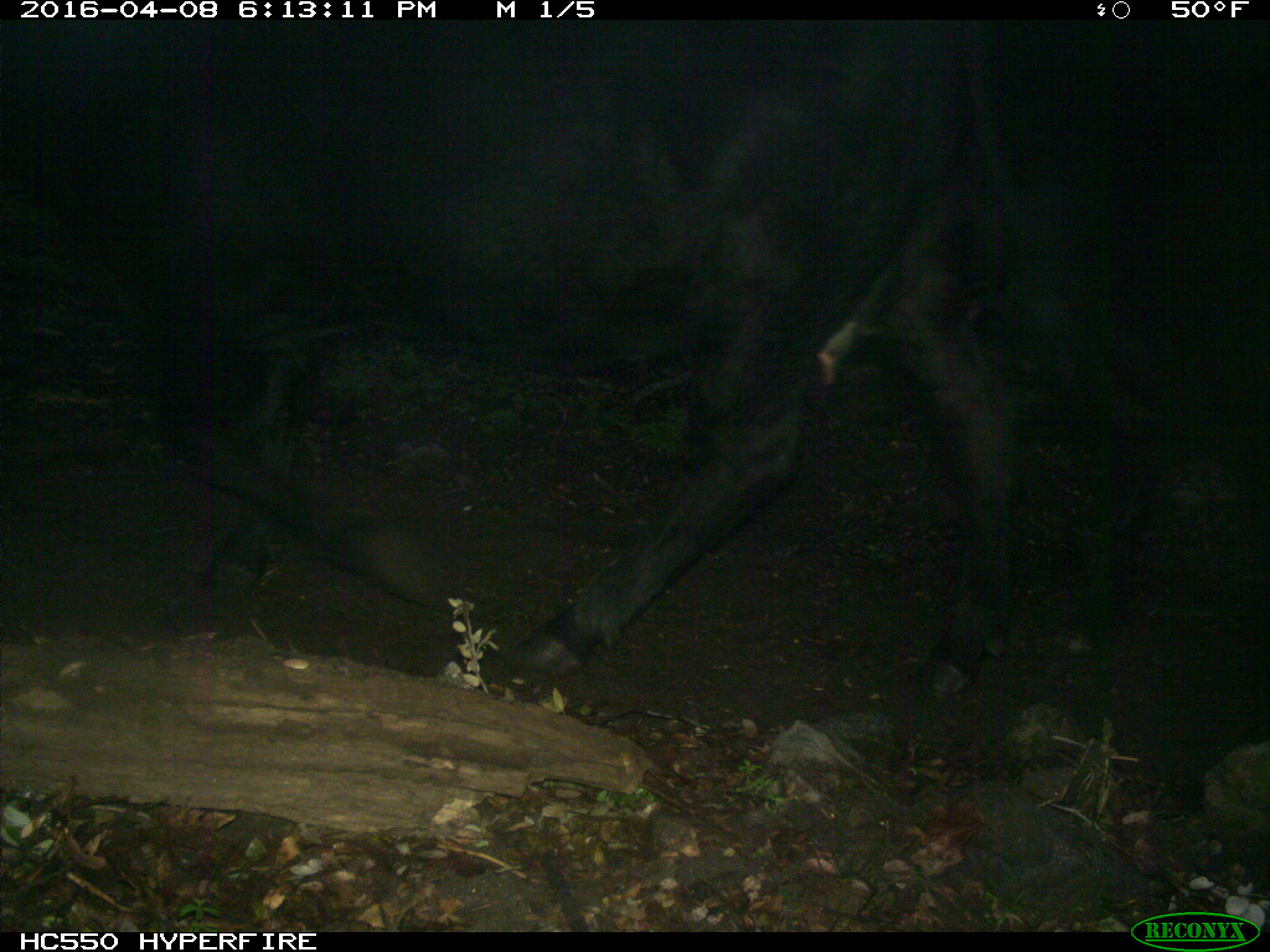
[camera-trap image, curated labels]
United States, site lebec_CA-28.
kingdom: Animalia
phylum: Chordata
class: Mammalia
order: Artiodactyla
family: Bovidae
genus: Bos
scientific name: Bos taurus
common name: domestic cow